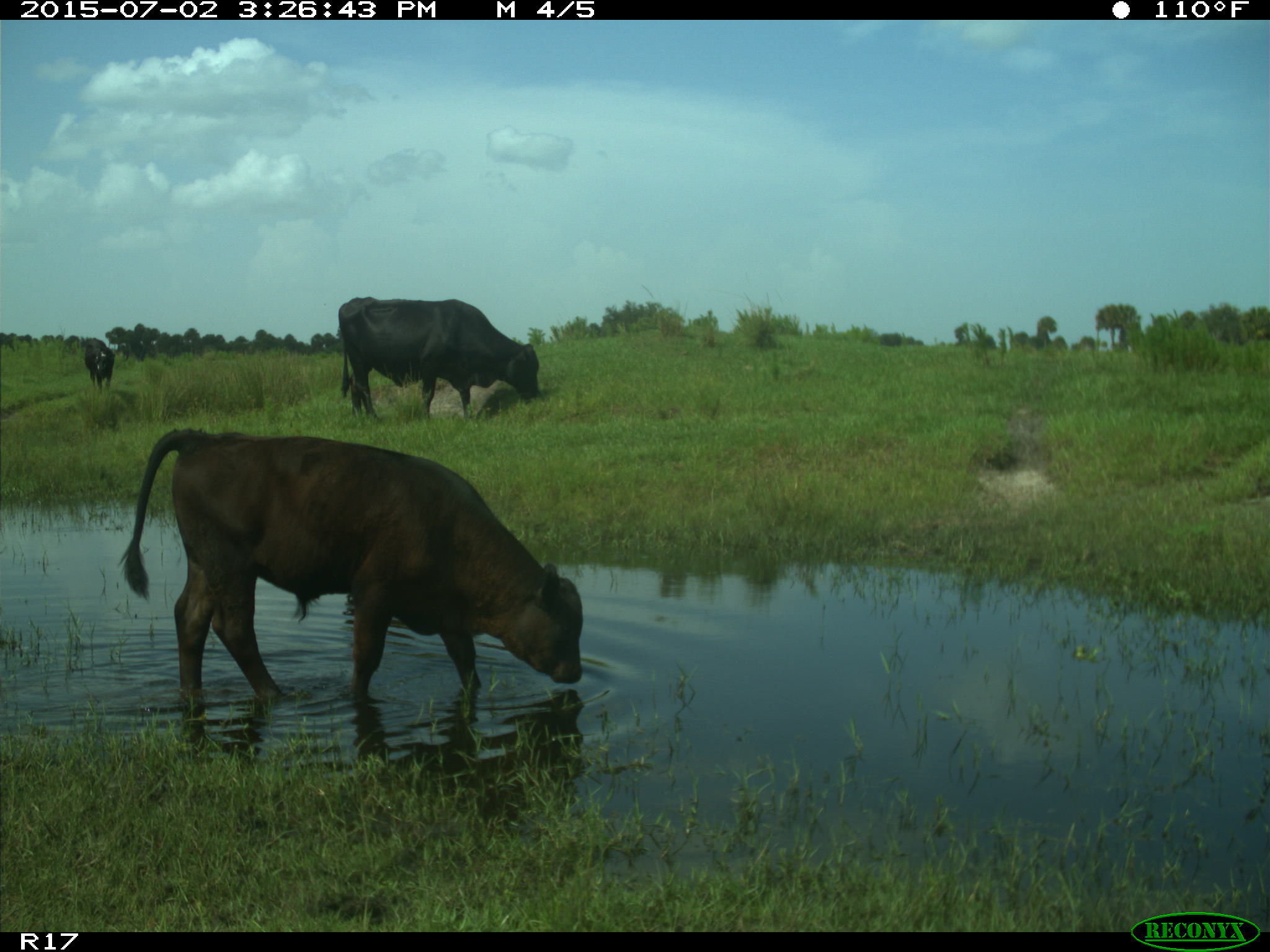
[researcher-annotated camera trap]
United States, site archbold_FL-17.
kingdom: Animalia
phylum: Chordata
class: Mammalia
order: Artiodactyla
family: Bovidae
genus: Bos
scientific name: Bos taurus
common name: domestic cow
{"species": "Bos taurus (domestic cow)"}